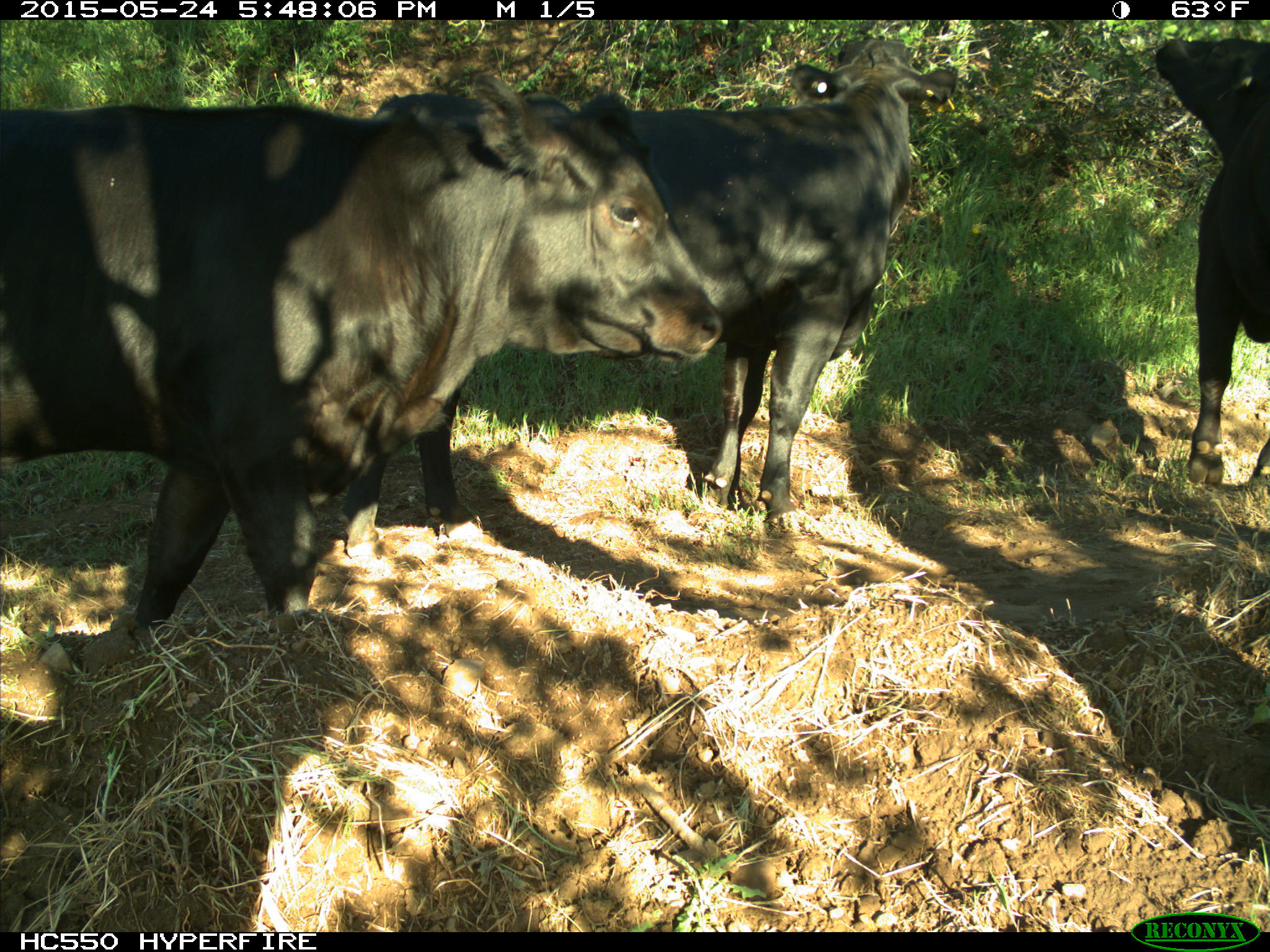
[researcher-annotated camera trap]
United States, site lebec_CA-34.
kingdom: Animalia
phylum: Chordata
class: Mammalia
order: Artiodactyla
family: Bovidae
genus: Bos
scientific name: Bos taurus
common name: domestic cow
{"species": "Bos taurus (domestic cow)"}